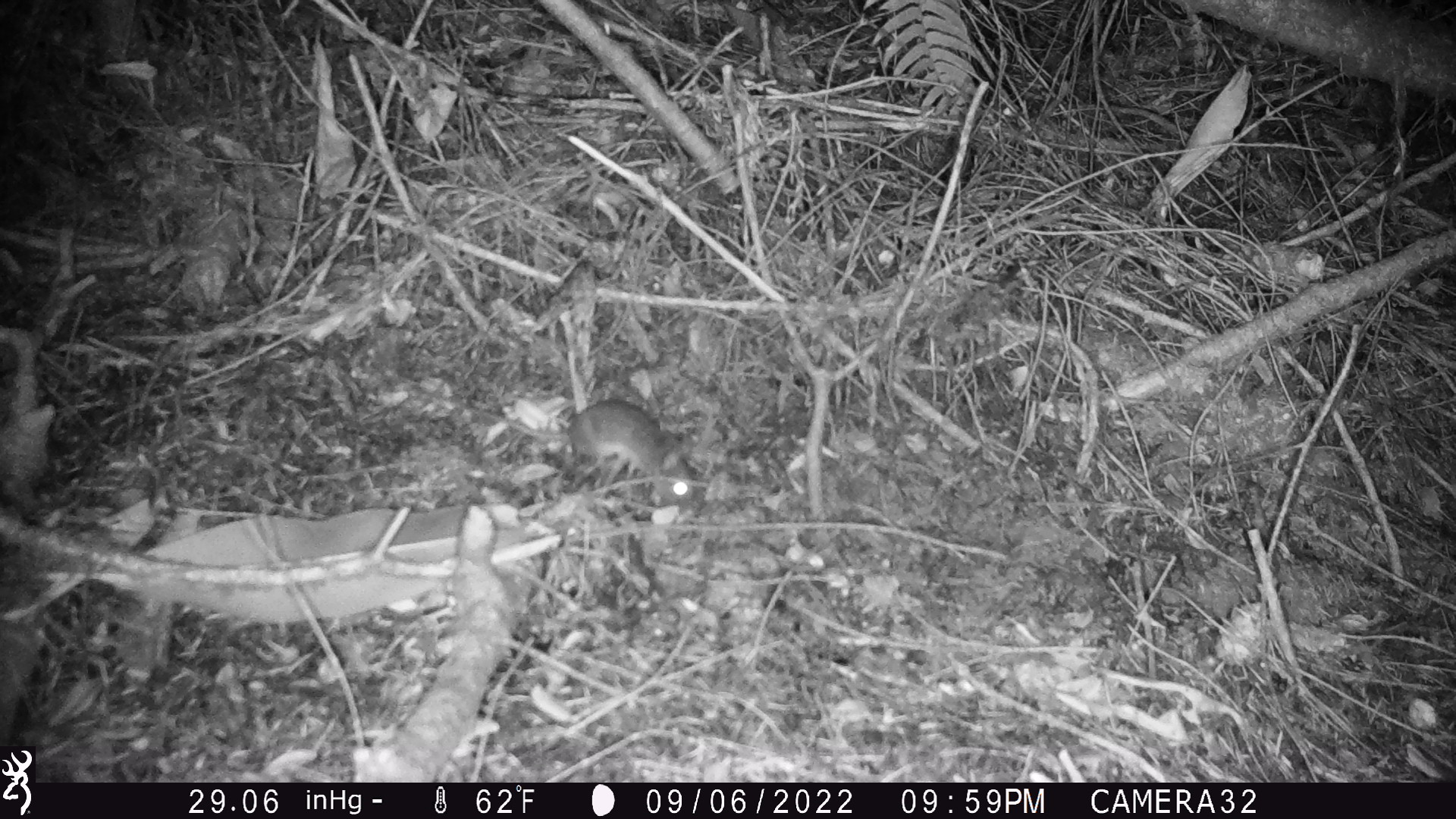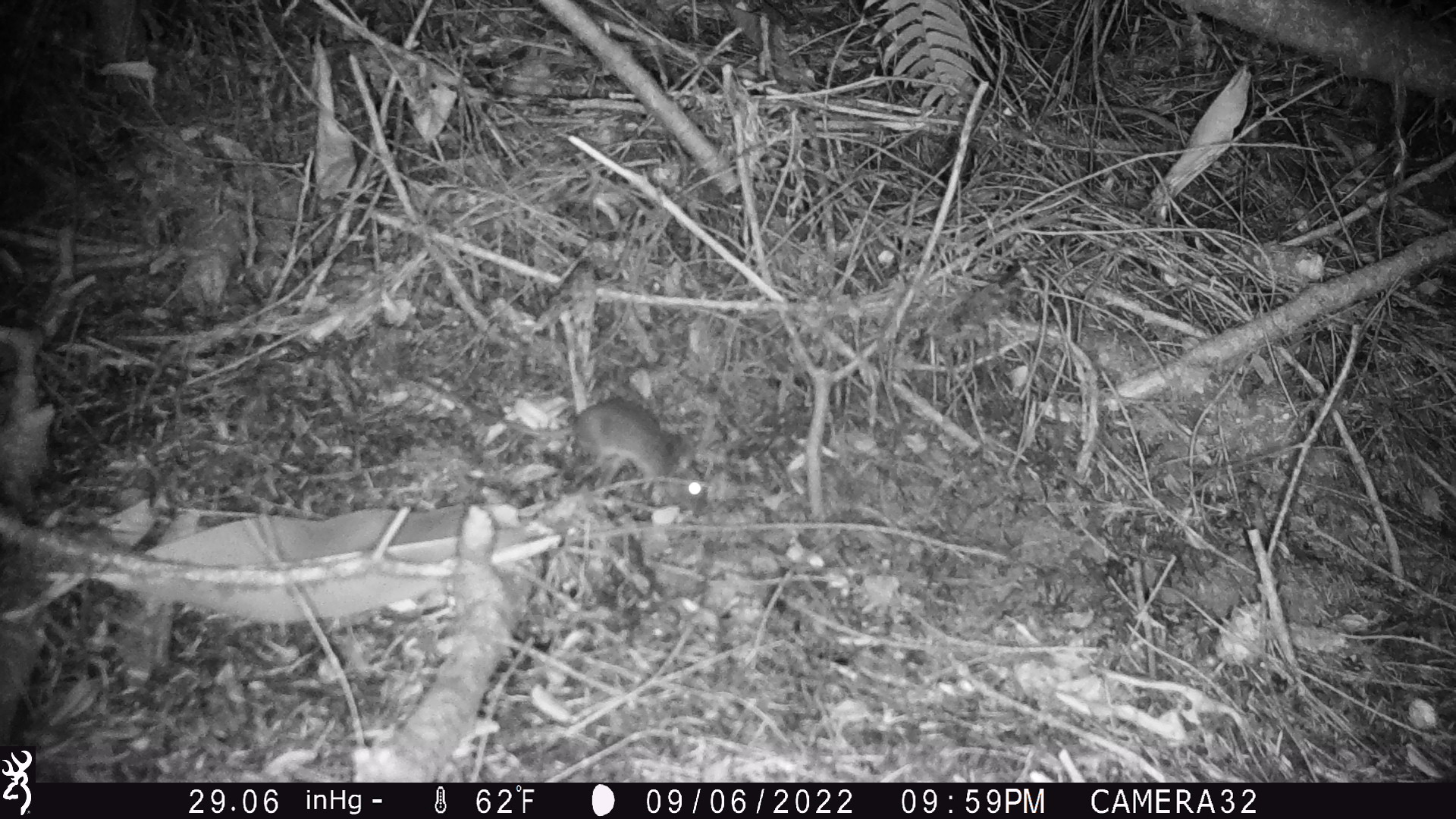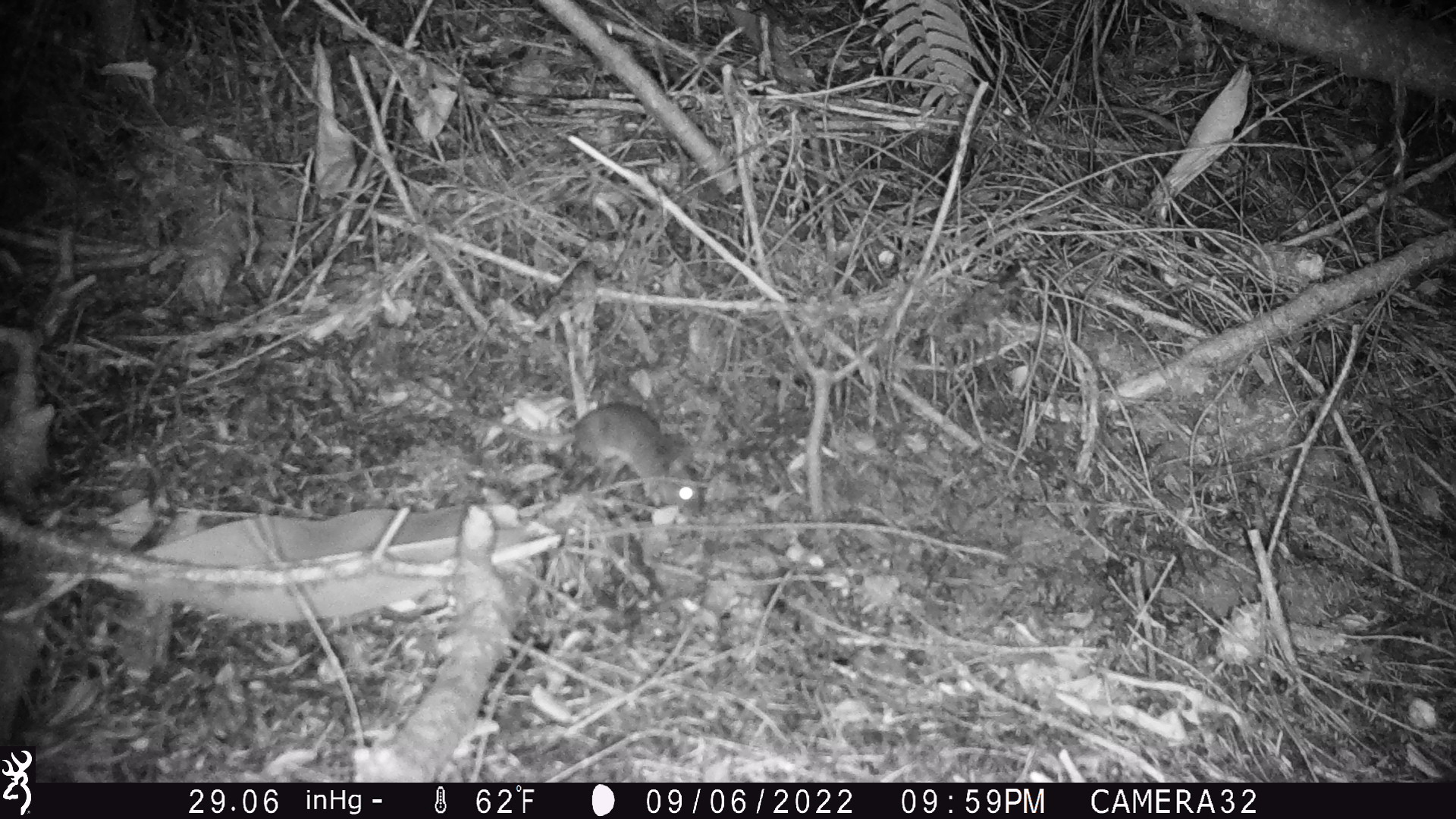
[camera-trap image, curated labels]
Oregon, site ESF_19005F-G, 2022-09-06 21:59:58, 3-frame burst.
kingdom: Animalia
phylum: Chordata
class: Mammalia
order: Rodentia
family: Cricetidae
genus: Neotoma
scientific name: Neotoma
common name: woodrats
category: neotoma species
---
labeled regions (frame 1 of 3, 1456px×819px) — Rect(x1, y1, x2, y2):
neotoma species: Rect(425, 369, 712, 524)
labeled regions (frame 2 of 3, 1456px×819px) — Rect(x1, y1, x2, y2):
neotoma species: Rect(351, 333, 718, 515)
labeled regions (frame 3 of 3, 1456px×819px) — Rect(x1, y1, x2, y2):
neotoma species: Rect(412, 370, 714, 528)